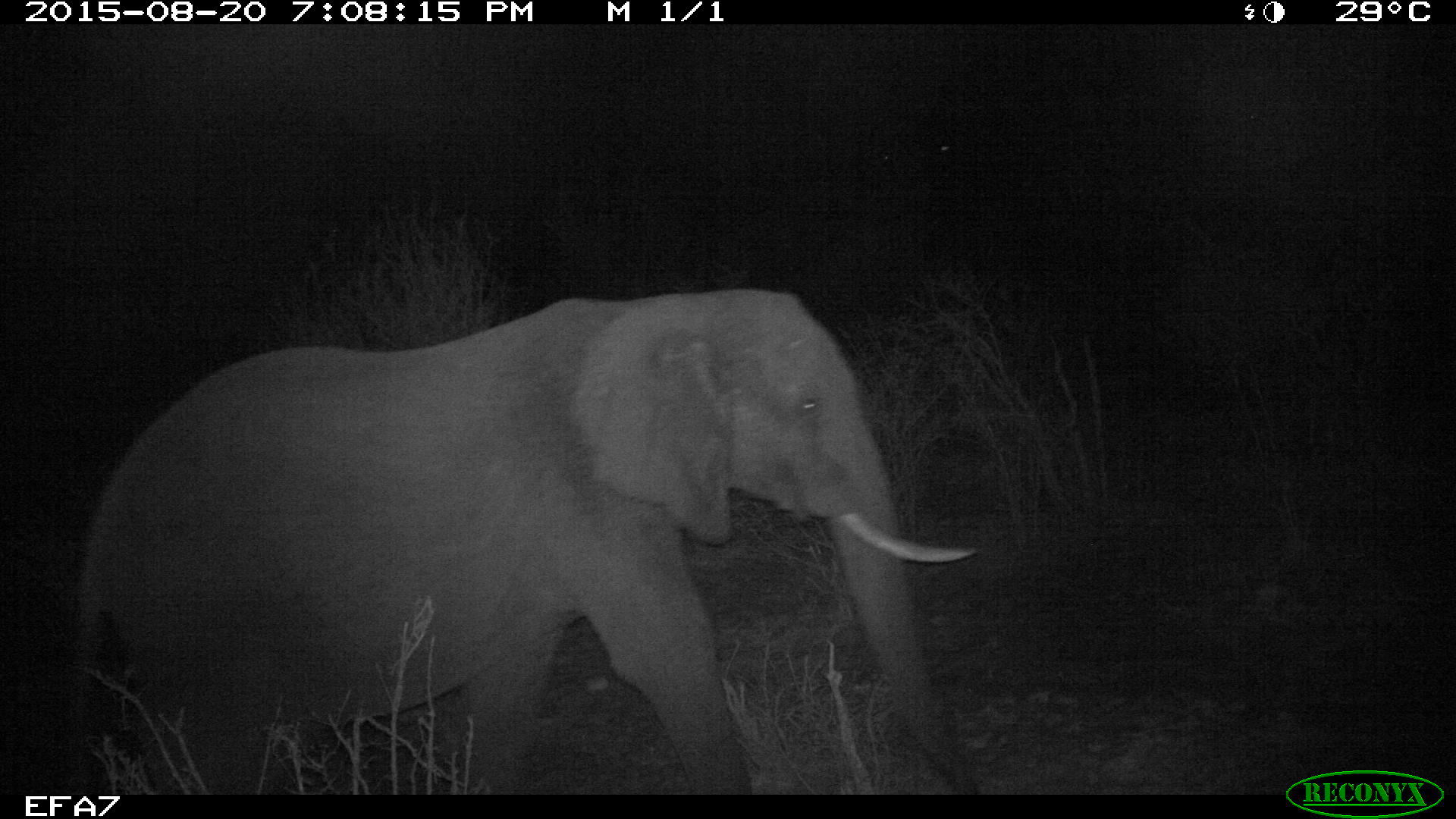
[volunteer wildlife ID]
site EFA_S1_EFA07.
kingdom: Animalia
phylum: Chordata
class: Mammalia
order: Proboscidea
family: Elephantidae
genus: Loxodonta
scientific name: Loxodonta africana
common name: african bush elephant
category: elephant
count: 1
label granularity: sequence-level